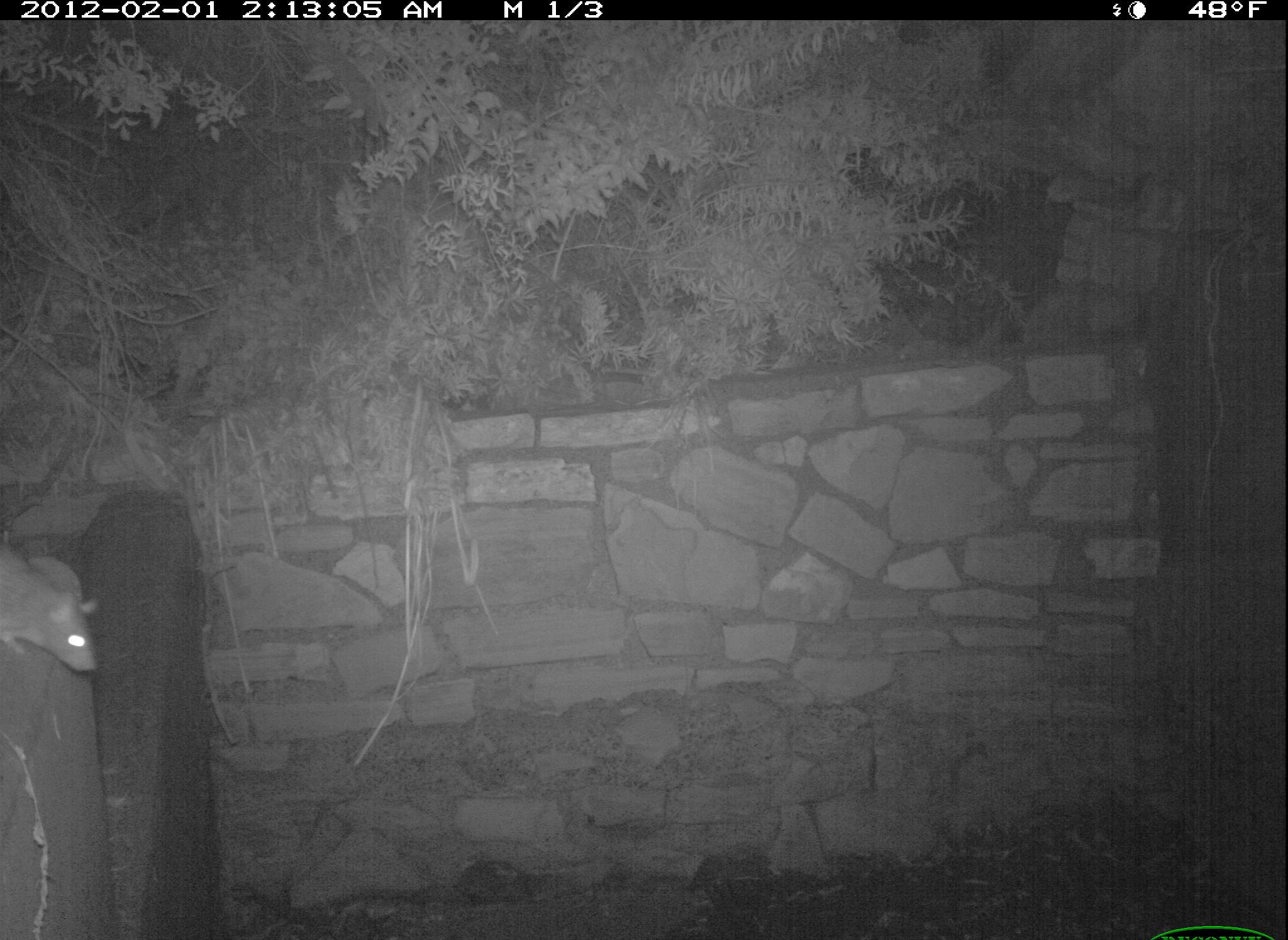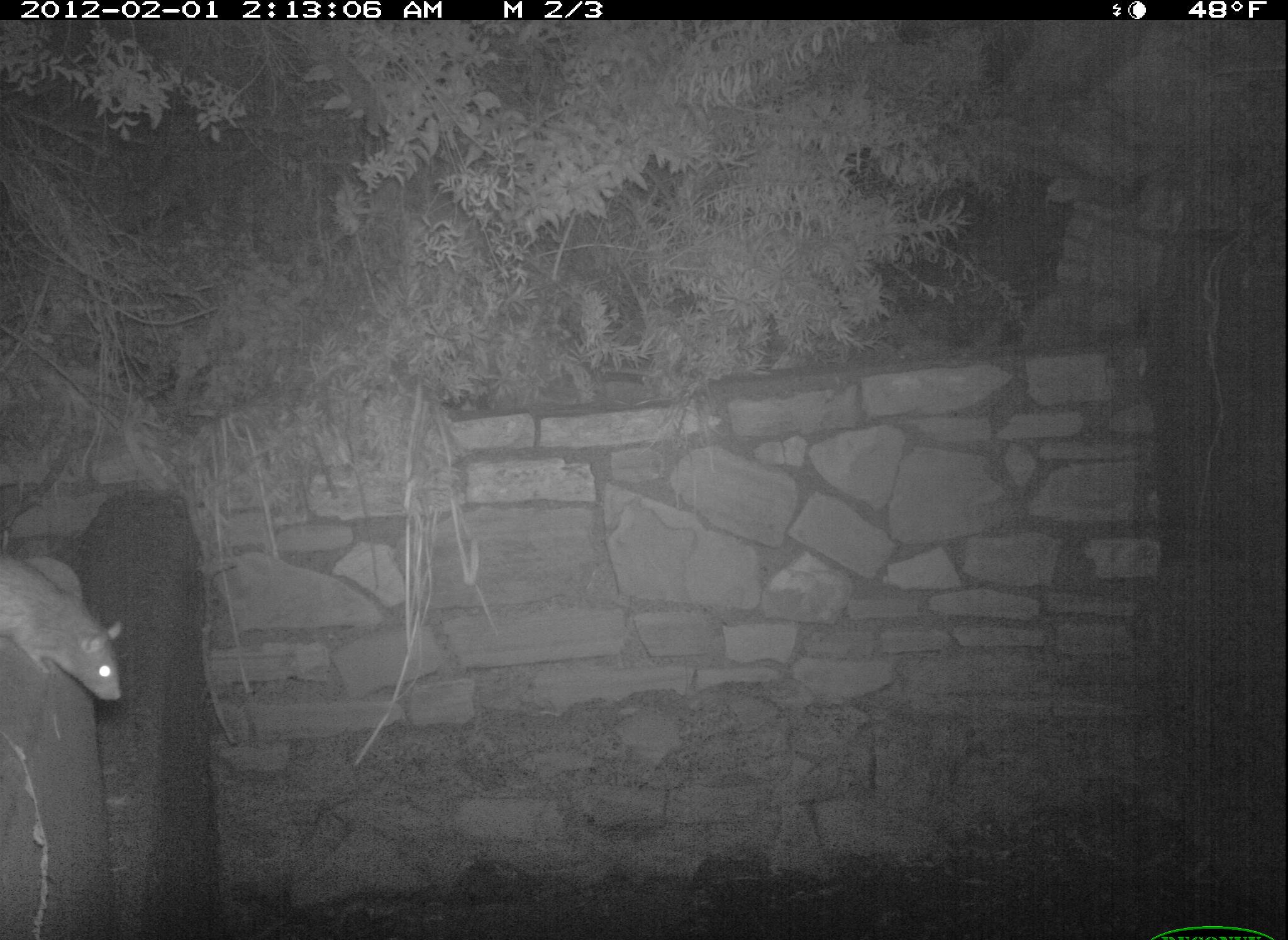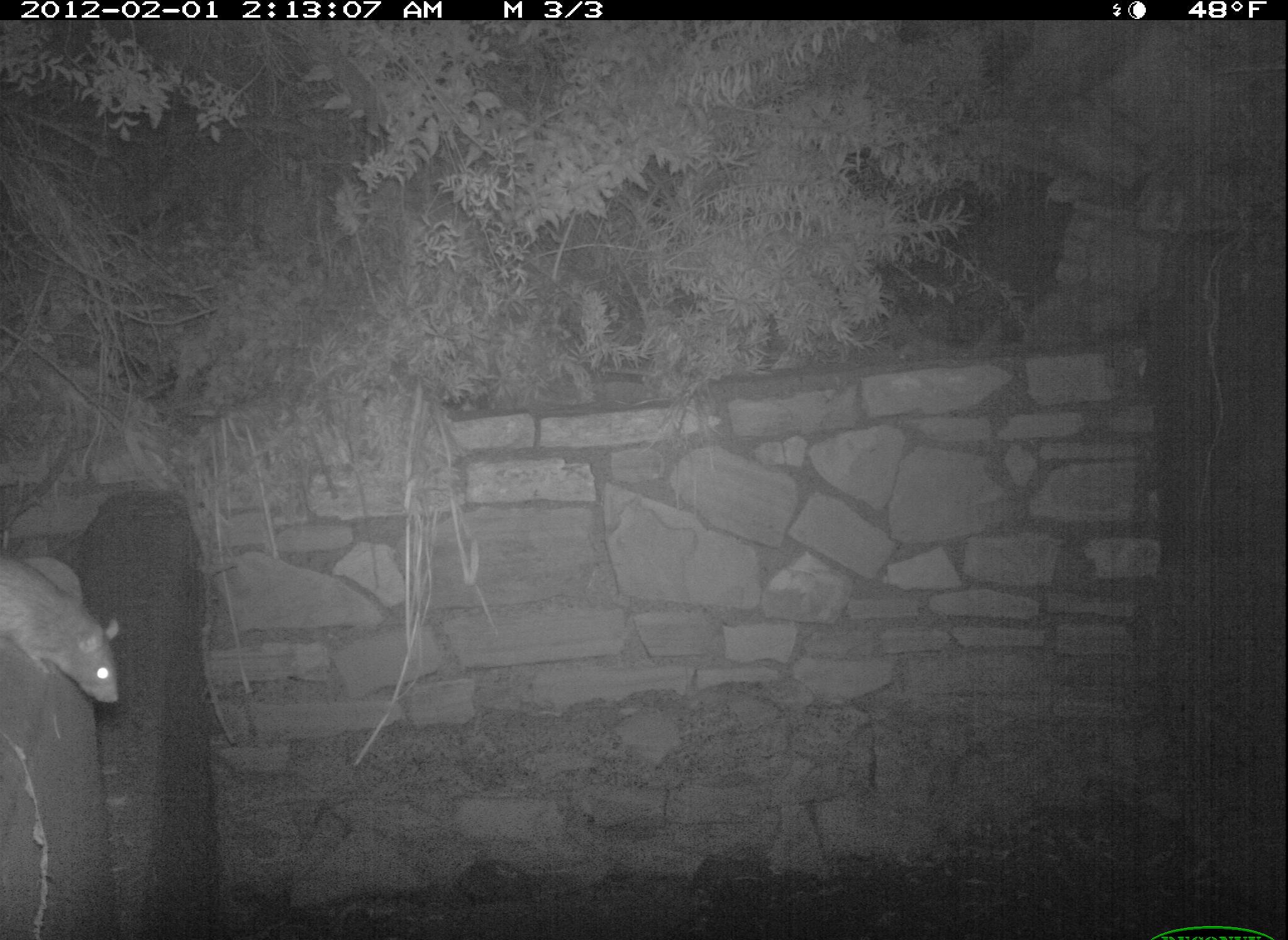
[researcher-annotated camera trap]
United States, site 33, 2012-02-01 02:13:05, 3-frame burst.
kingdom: Animalia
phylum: Chordata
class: Mammalia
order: Rodentia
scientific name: Rodentia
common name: rodent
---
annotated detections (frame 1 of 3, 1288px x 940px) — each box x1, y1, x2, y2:
rodent: 0, 535, 121, 680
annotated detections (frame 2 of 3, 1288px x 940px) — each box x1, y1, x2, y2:
rodent: 0, 527, 135, 730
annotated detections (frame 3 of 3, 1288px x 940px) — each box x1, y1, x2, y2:
rodent: 0, 540, 140, 714